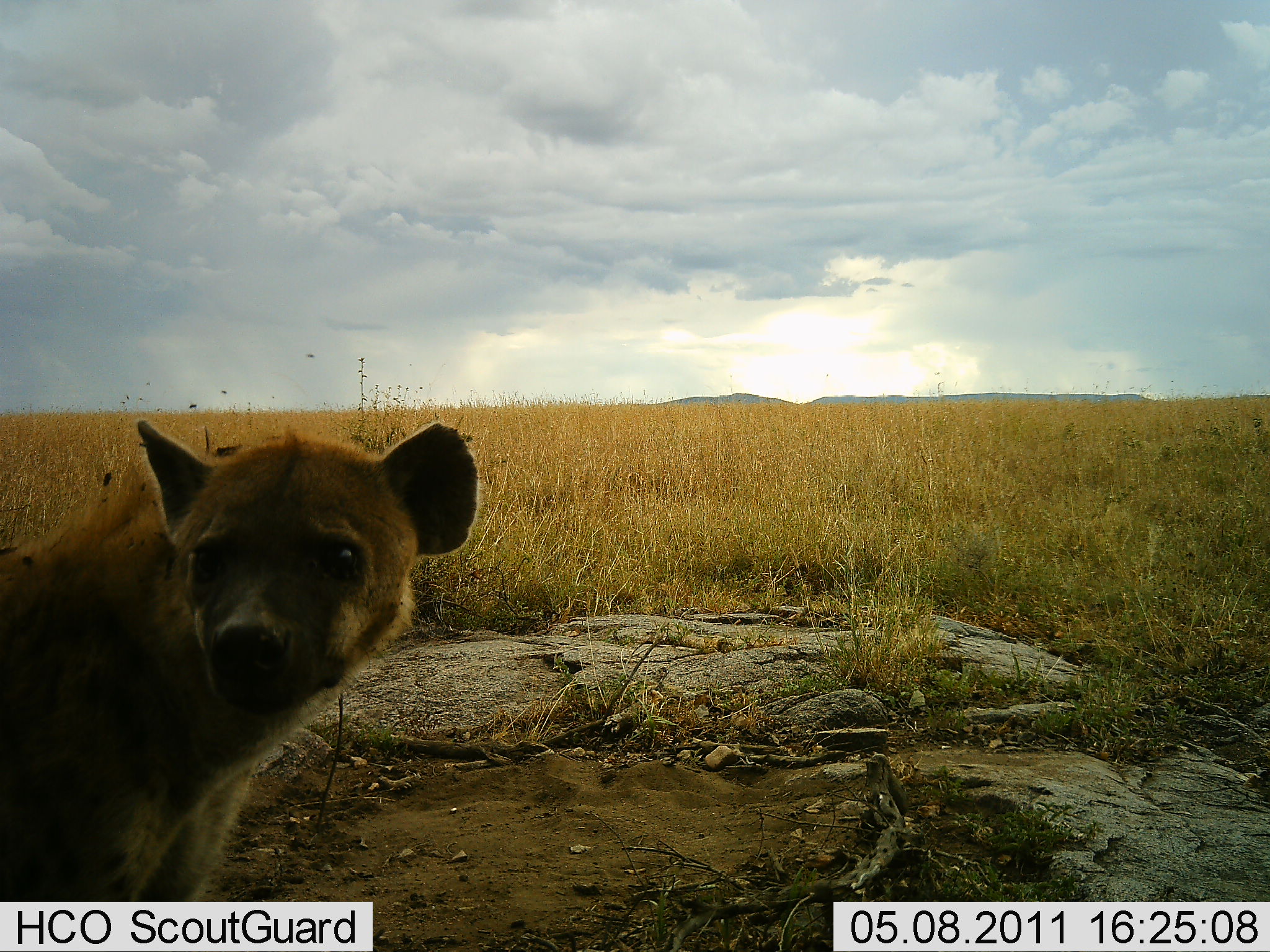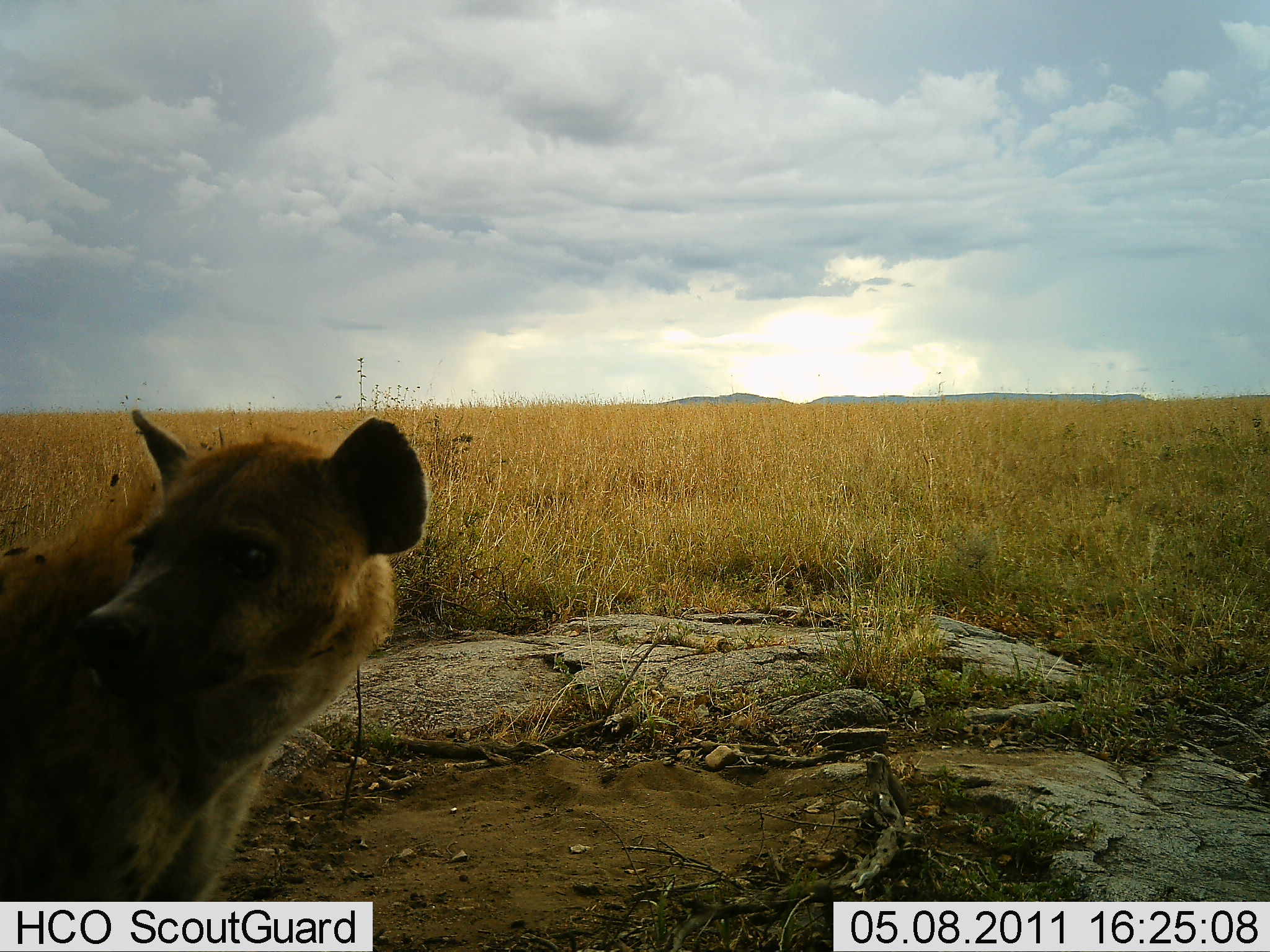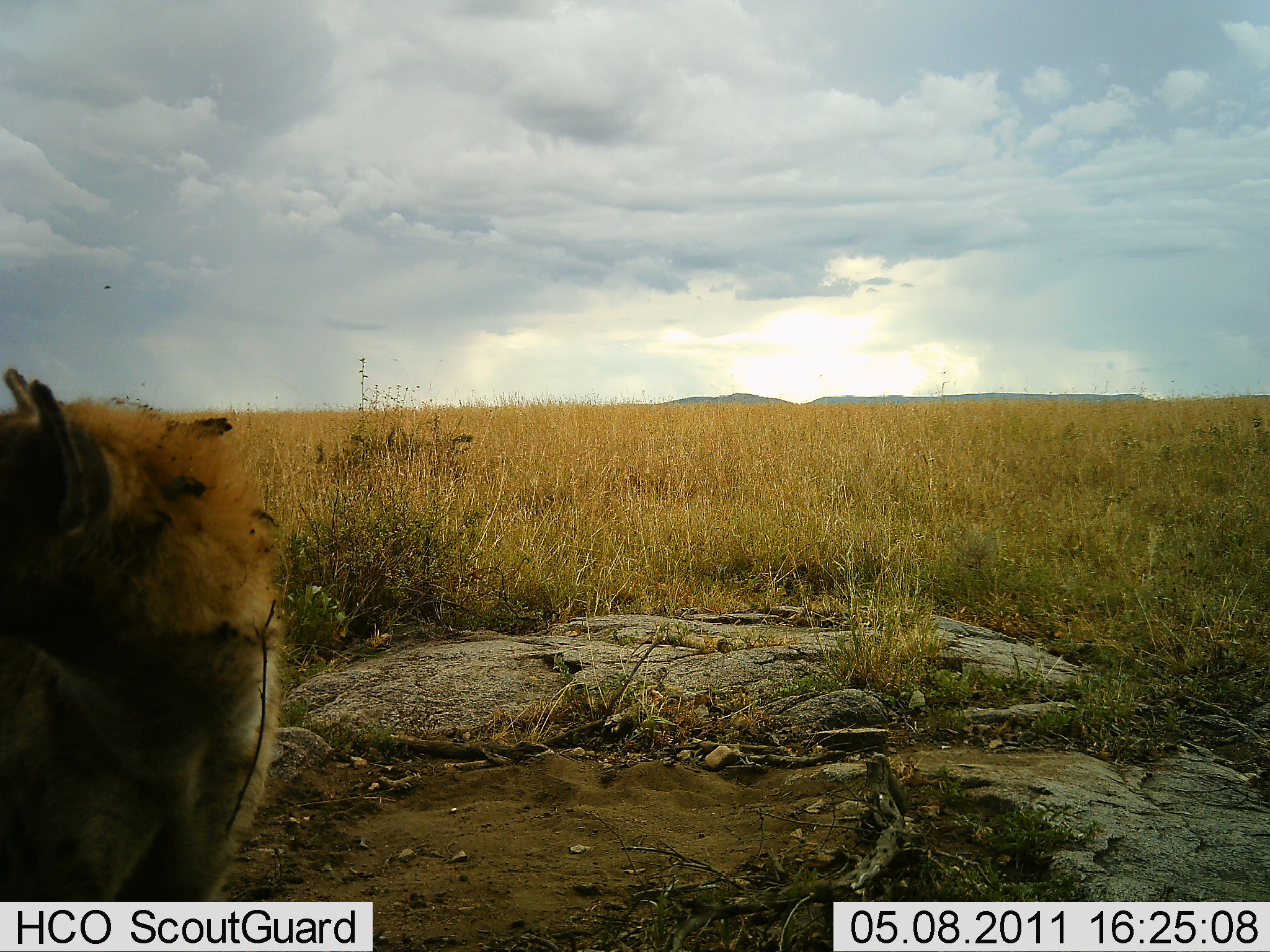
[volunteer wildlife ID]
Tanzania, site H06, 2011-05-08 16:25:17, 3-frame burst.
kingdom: Animalia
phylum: Chordata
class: Mammalia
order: Carnivora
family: Hyaenidae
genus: Crocuta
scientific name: Crocuta crocuta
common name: spotted hyena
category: hyenaspotted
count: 1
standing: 62%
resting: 0%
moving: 25%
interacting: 12%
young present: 0%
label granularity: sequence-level